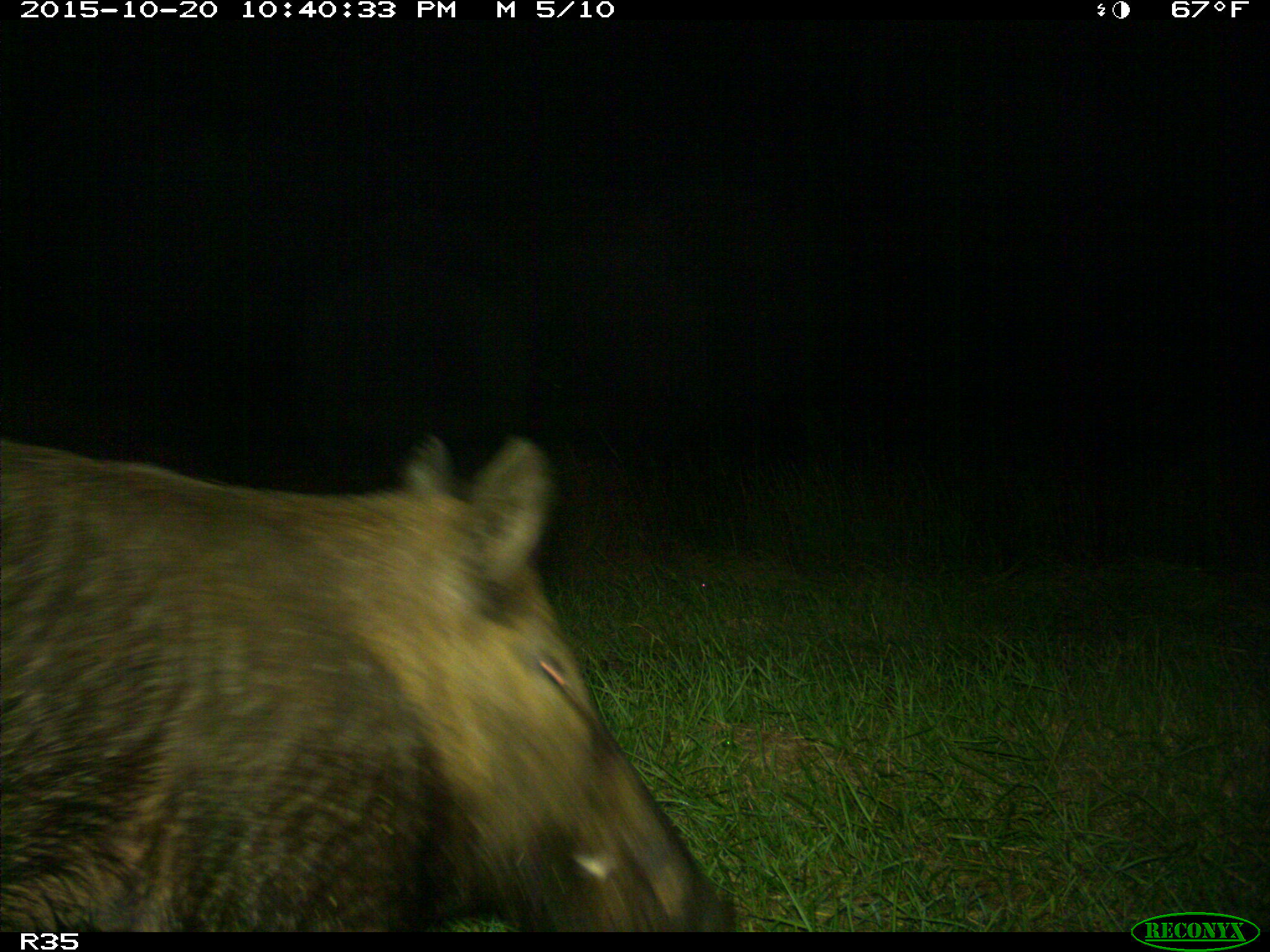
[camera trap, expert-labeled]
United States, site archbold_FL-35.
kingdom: Animalia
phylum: Chordata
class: Mammalia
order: Artiodactyla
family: Suidae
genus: Sus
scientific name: Sus scrofa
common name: wild boar